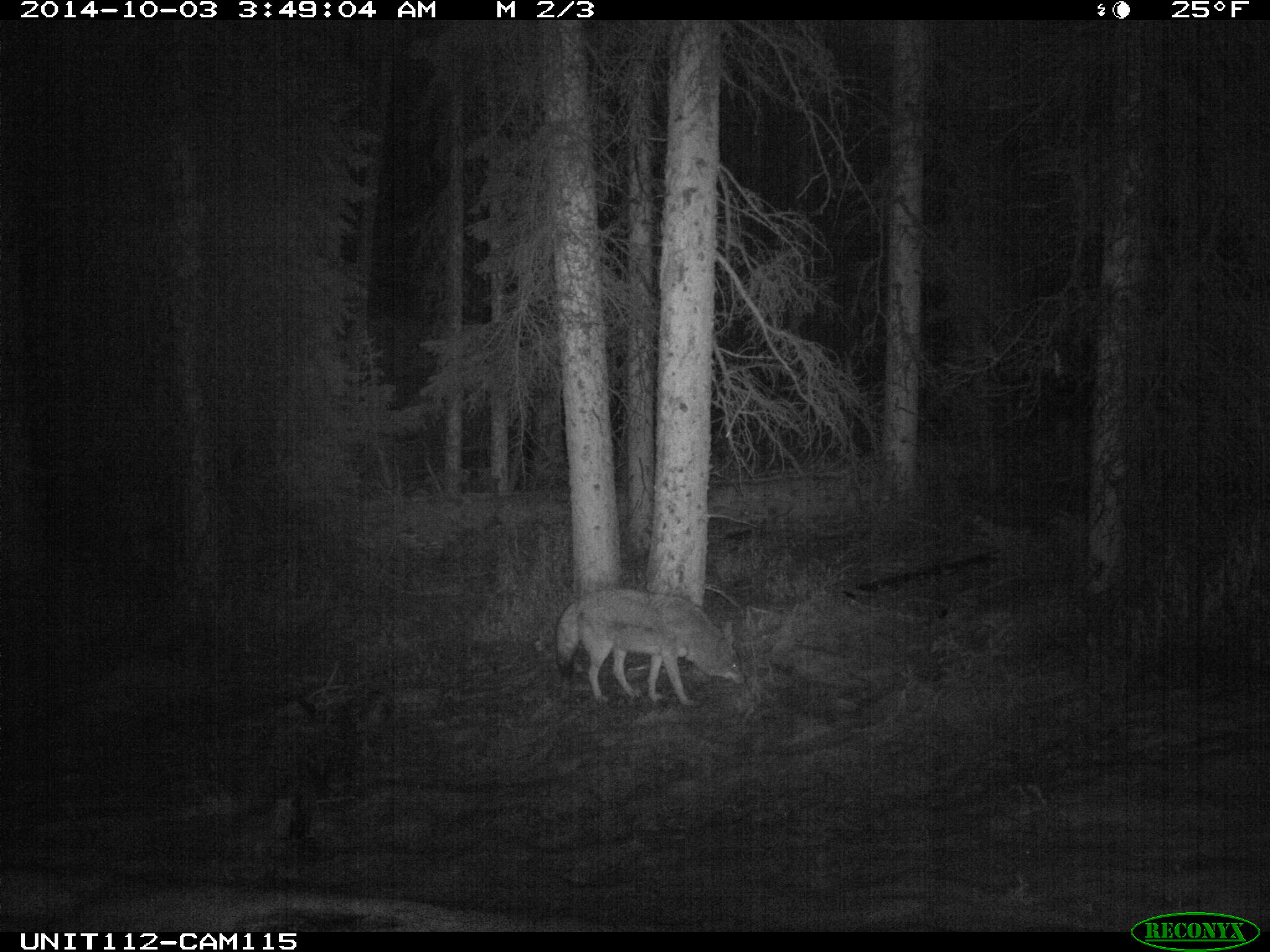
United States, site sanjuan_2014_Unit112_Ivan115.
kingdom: Animalia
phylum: Chordata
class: Mammalia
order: Carnivora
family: Canidae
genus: Canis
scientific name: Canis latrans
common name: coyote